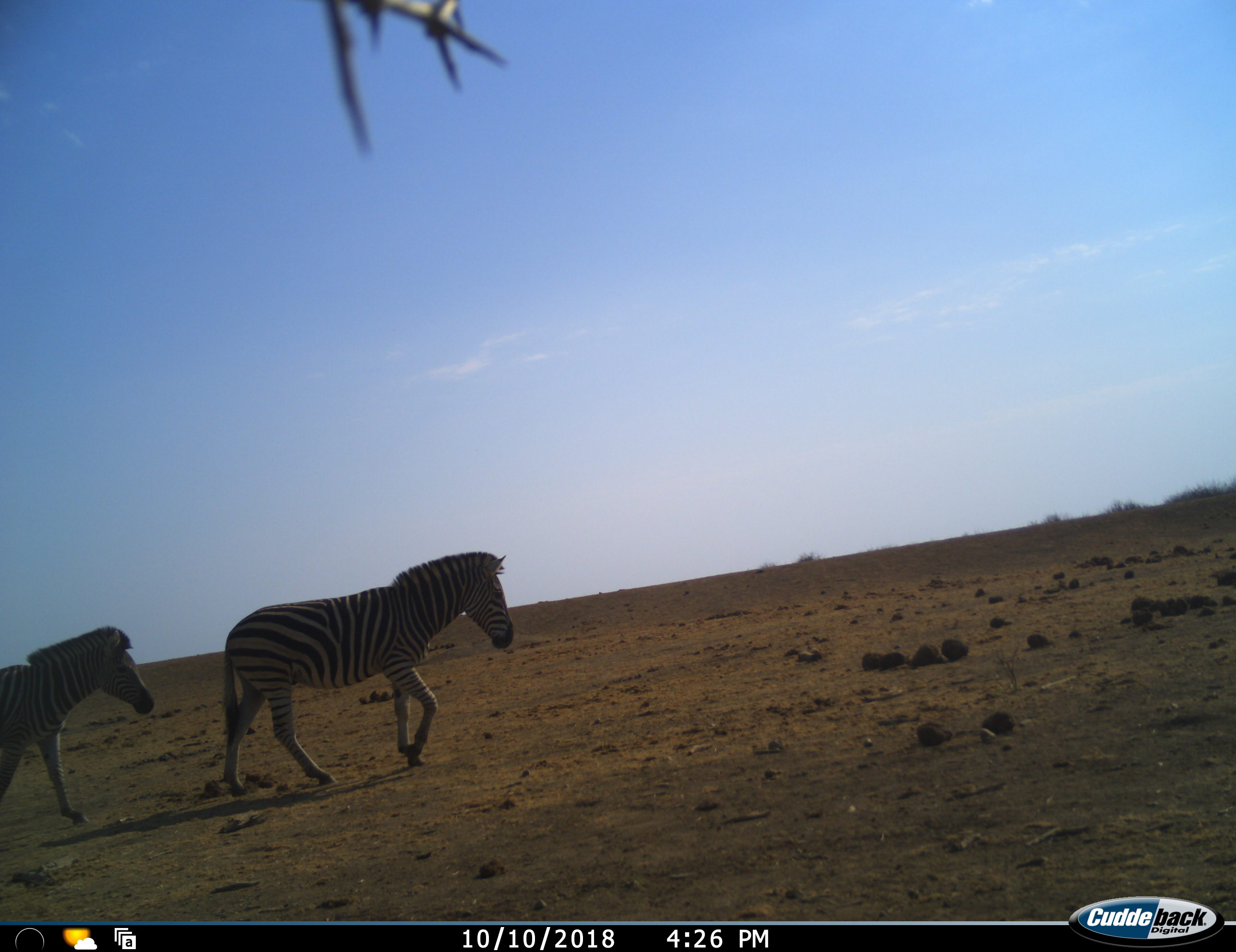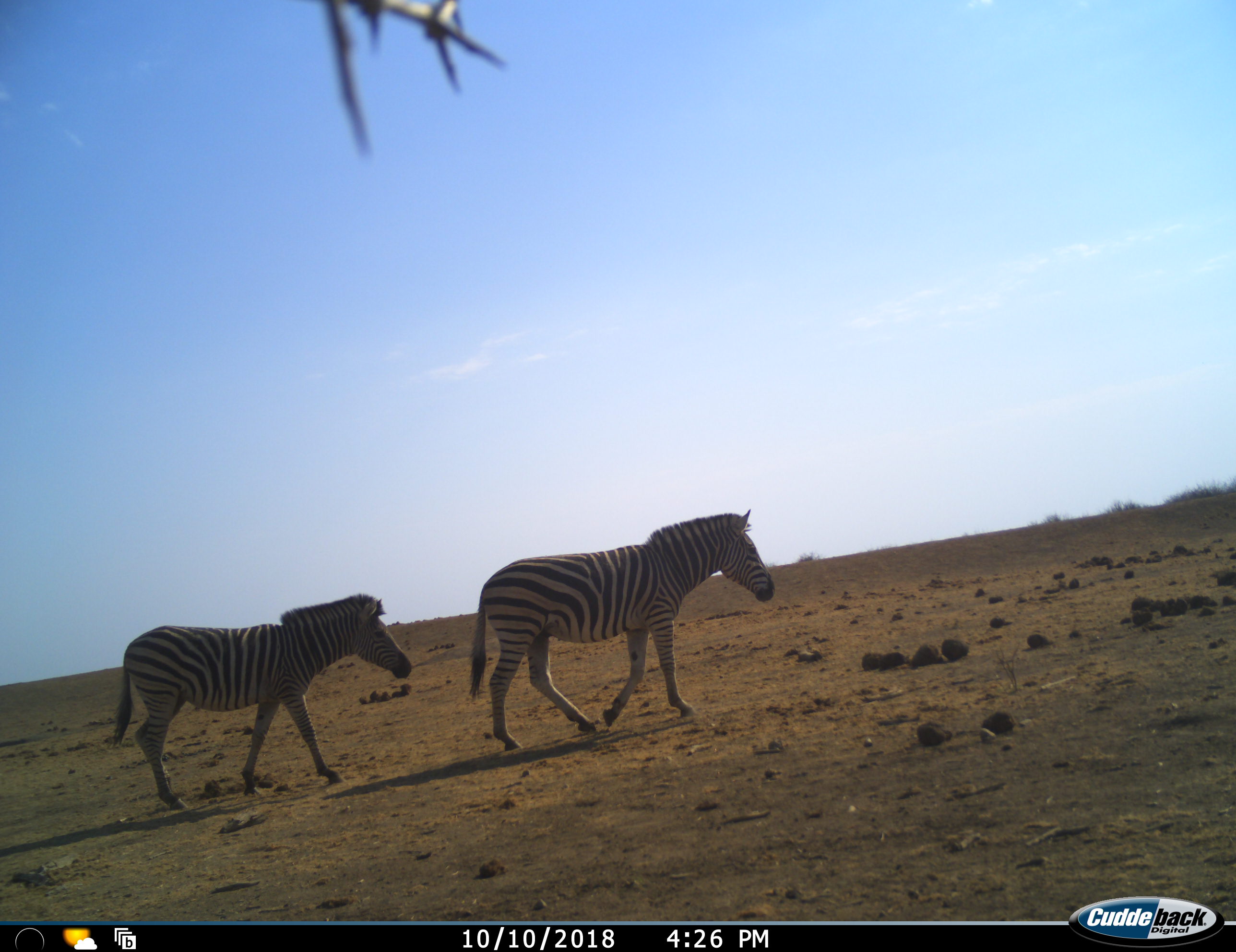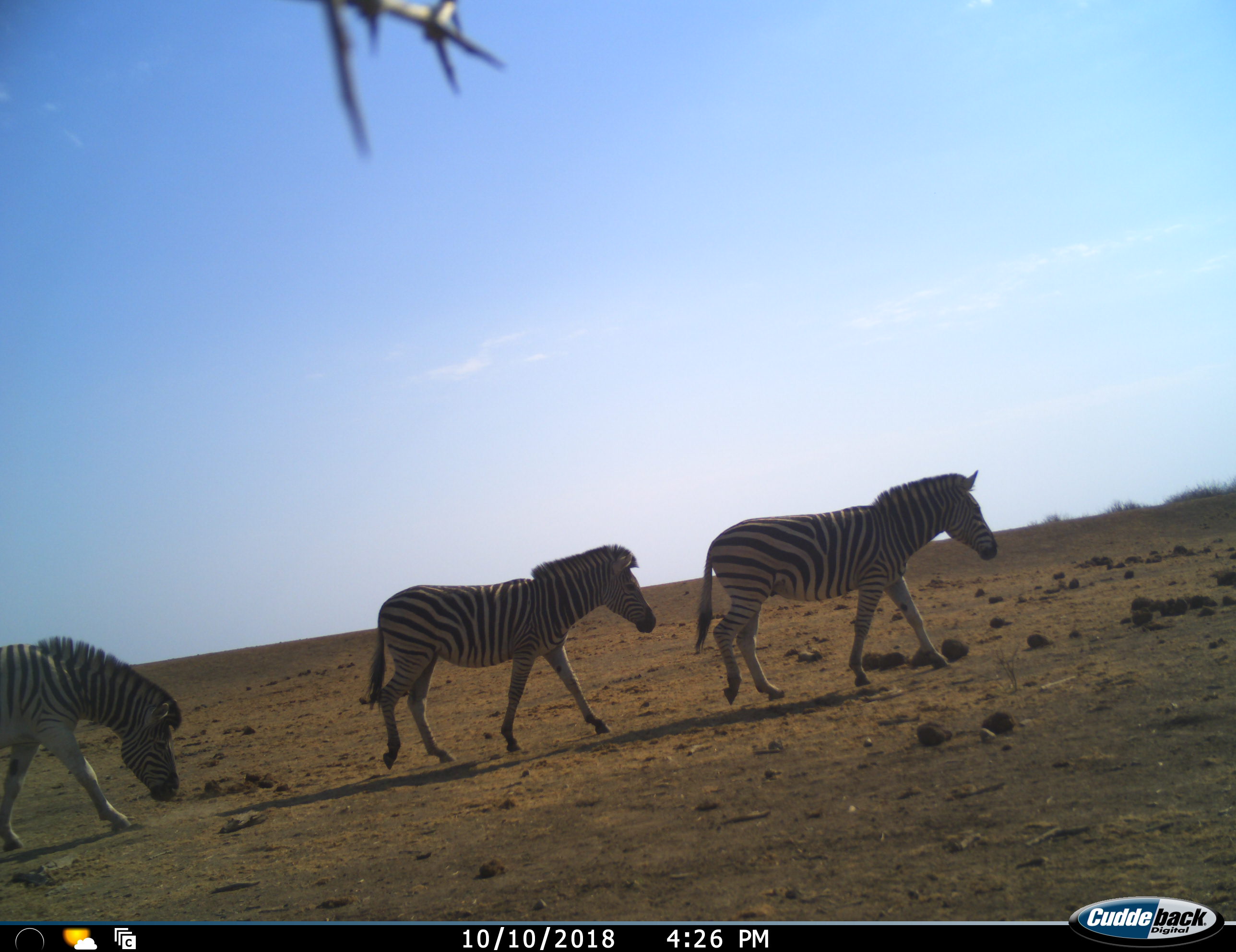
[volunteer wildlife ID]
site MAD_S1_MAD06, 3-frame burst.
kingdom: Animalia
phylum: Chordata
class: Mammalia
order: Perissodactyla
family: Equidae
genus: Equus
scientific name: Equus quagga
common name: plains zebra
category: zebraplains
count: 3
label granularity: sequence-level